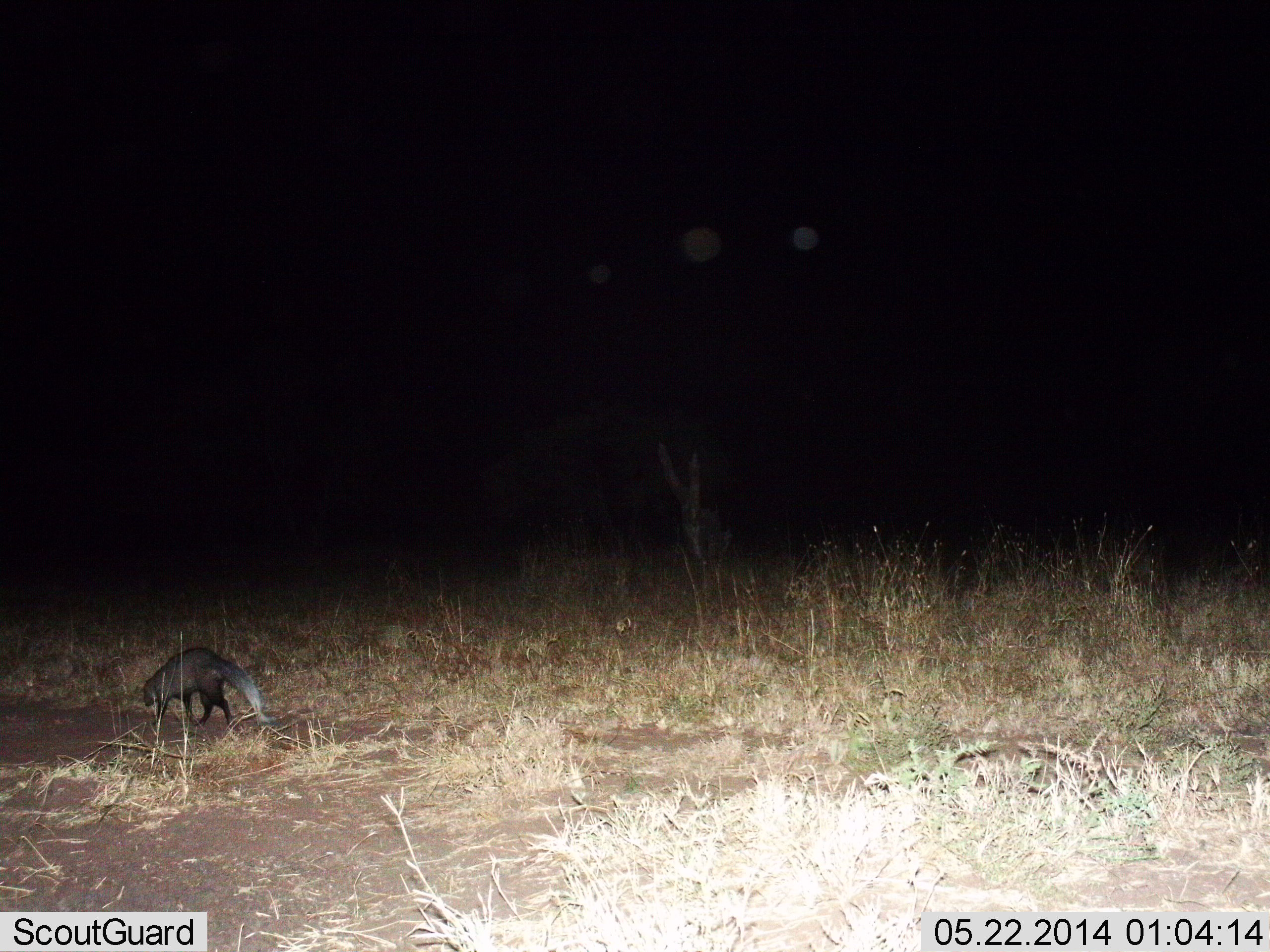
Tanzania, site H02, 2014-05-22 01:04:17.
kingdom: Animalia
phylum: Chordata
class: Mammalia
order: Carnivora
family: Herpestidae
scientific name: Herpestidae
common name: mongoose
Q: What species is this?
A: Mongoose (Herpestidae).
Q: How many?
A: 1.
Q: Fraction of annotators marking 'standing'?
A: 20%.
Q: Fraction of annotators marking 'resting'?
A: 0%.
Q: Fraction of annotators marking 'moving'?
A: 80%.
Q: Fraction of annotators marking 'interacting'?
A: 0%.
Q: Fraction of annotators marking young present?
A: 0%.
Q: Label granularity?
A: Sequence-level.